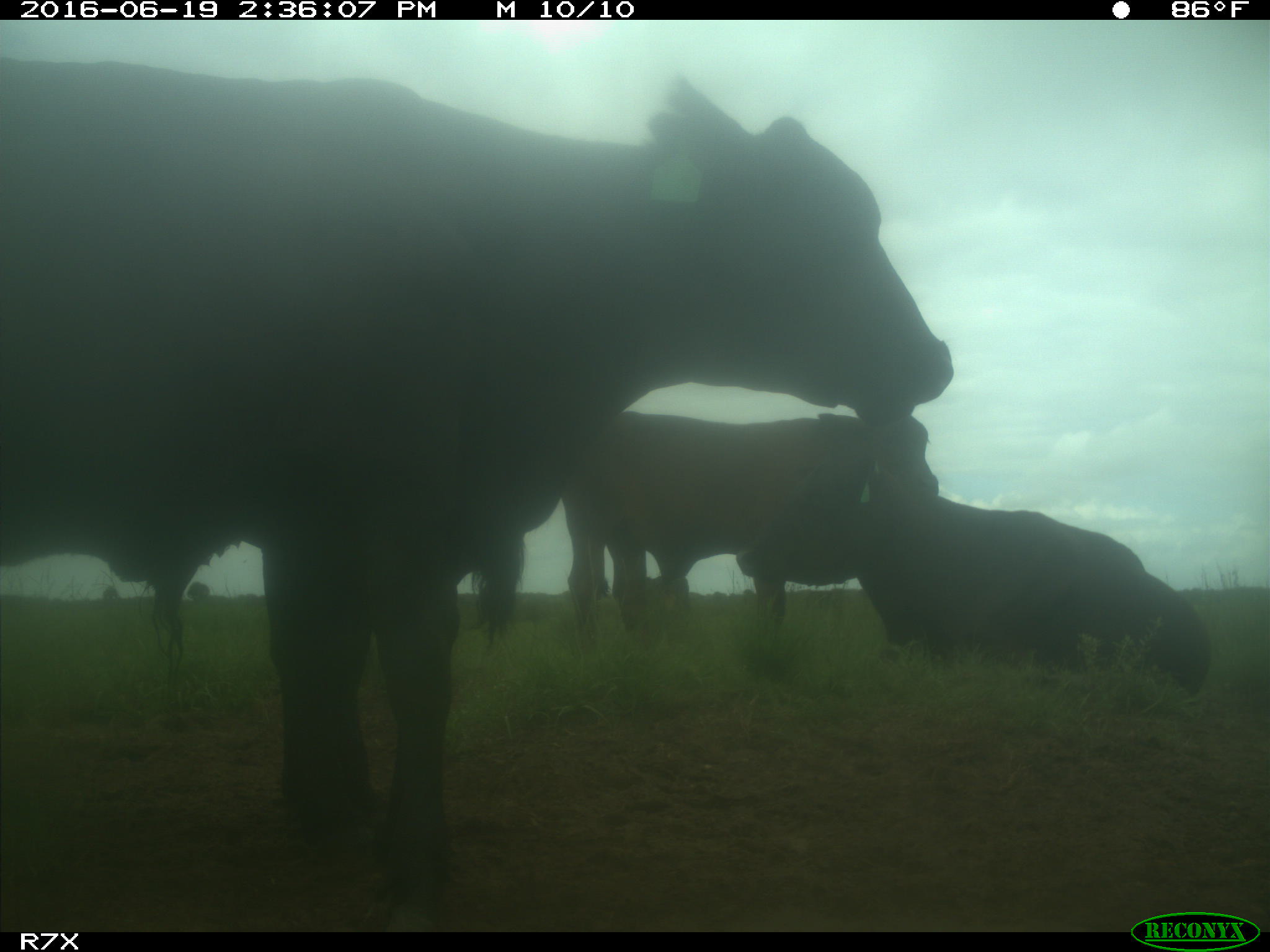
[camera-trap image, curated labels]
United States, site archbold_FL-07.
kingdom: Animalia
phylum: Chordata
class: Mammalia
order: Artiodactyla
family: Bovidae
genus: Bos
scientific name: Bos taurus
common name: domestic cow